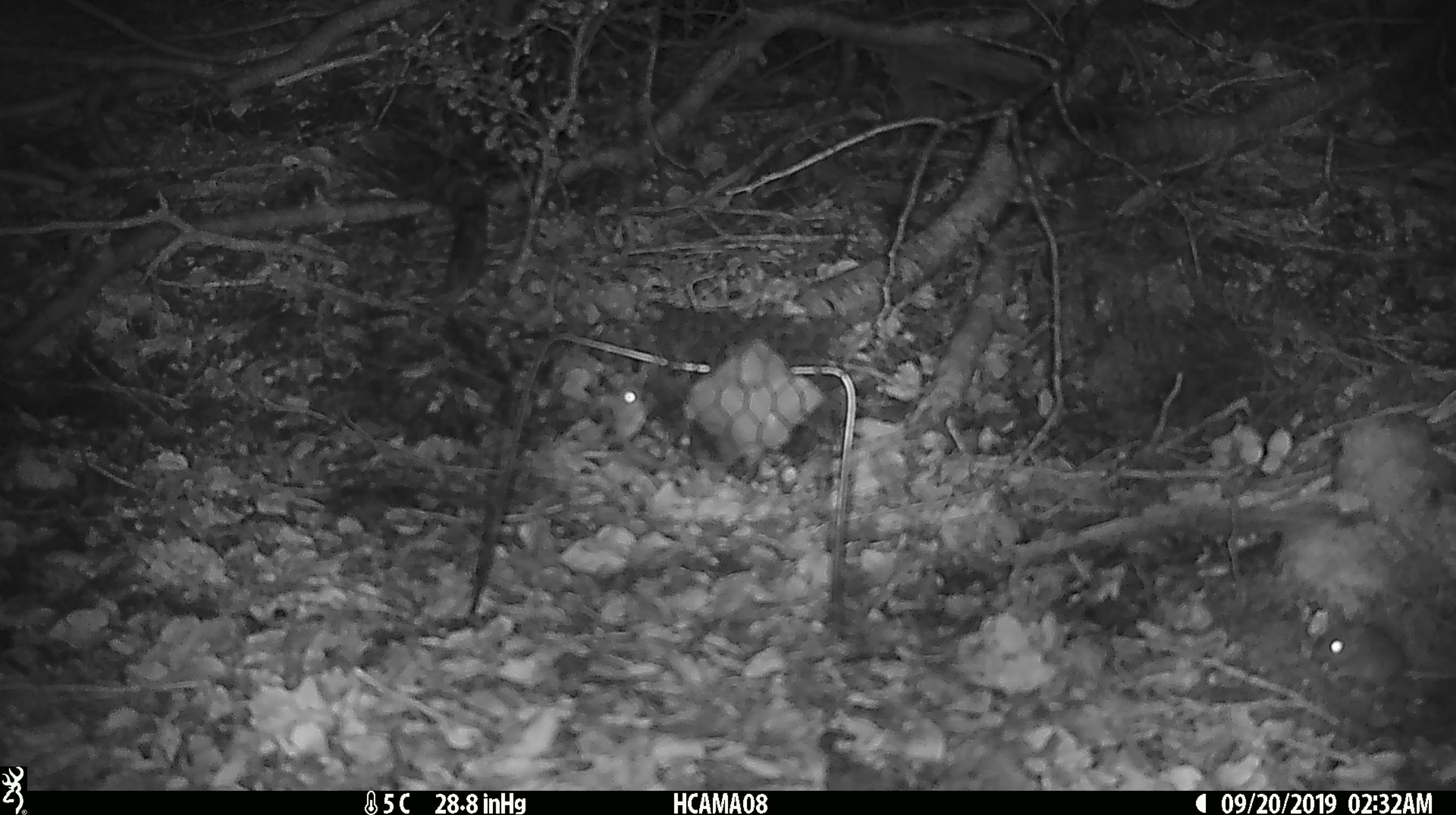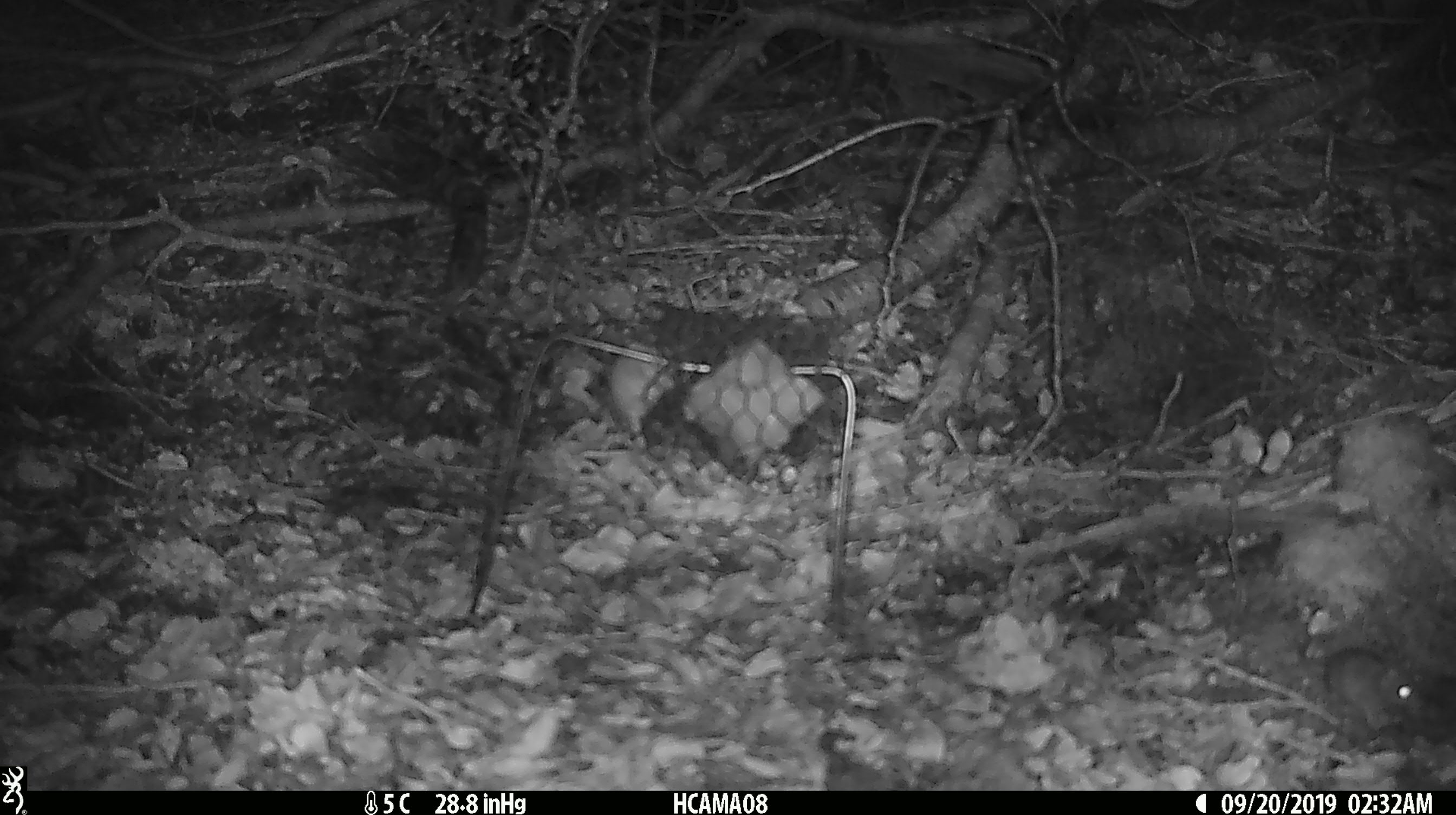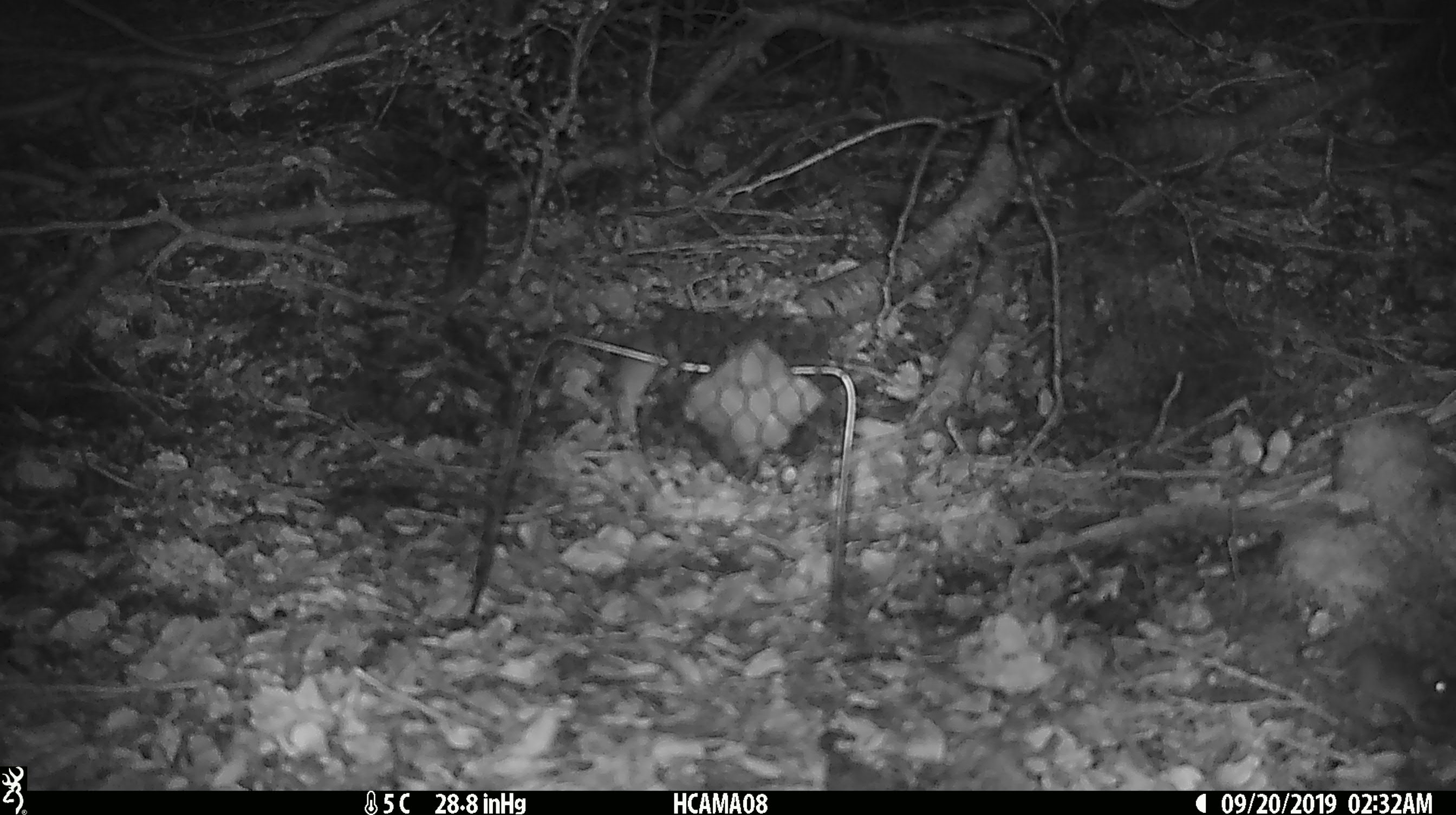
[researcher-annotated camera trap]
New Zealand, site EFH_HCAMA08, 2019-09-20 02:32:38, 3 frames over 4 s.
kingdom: Animalia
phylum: Chordata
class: Mammalia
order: Rodentia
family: Muridae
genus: Mus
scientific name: Mus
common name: mouse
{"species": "mouse (Mus)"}